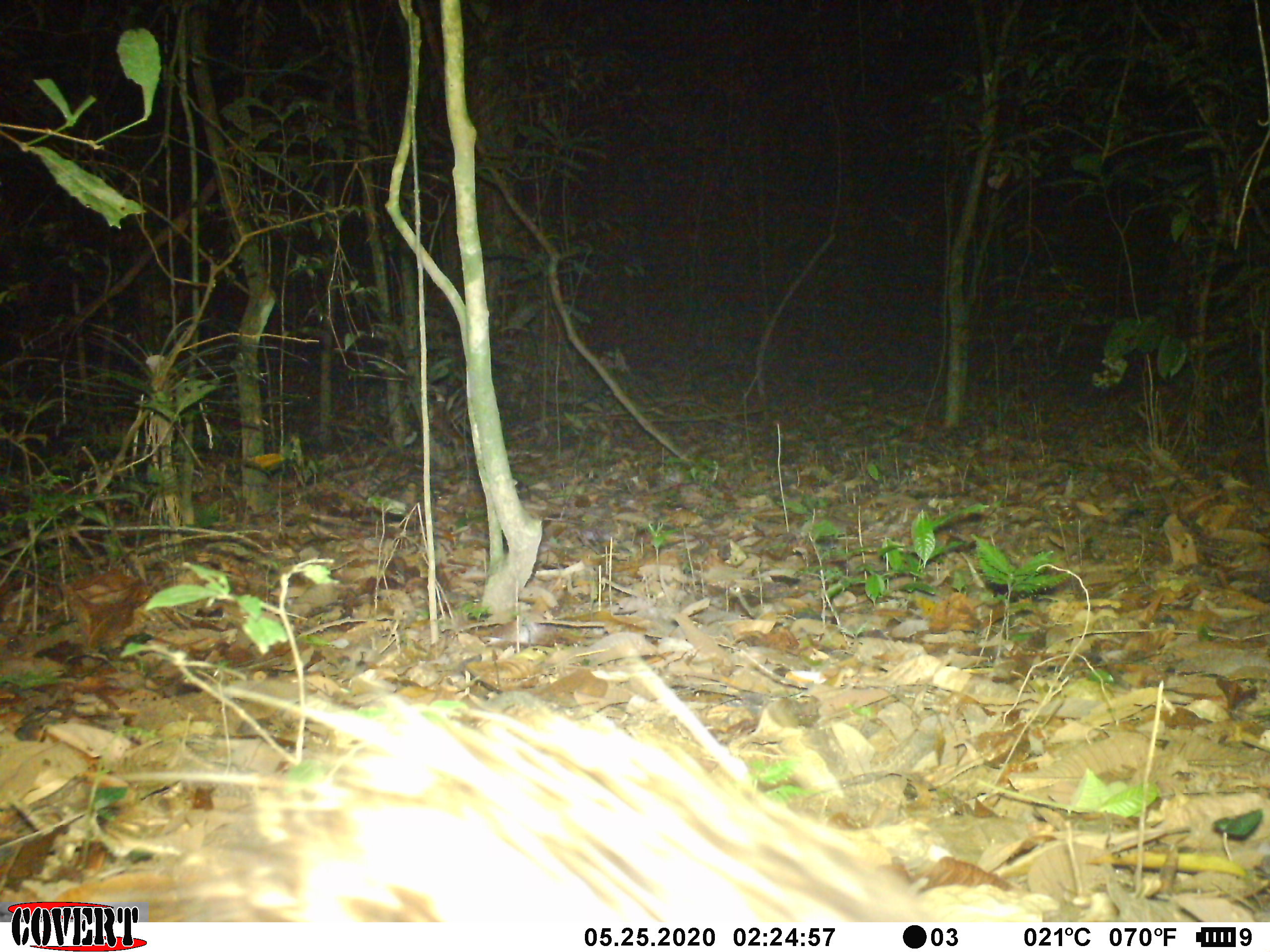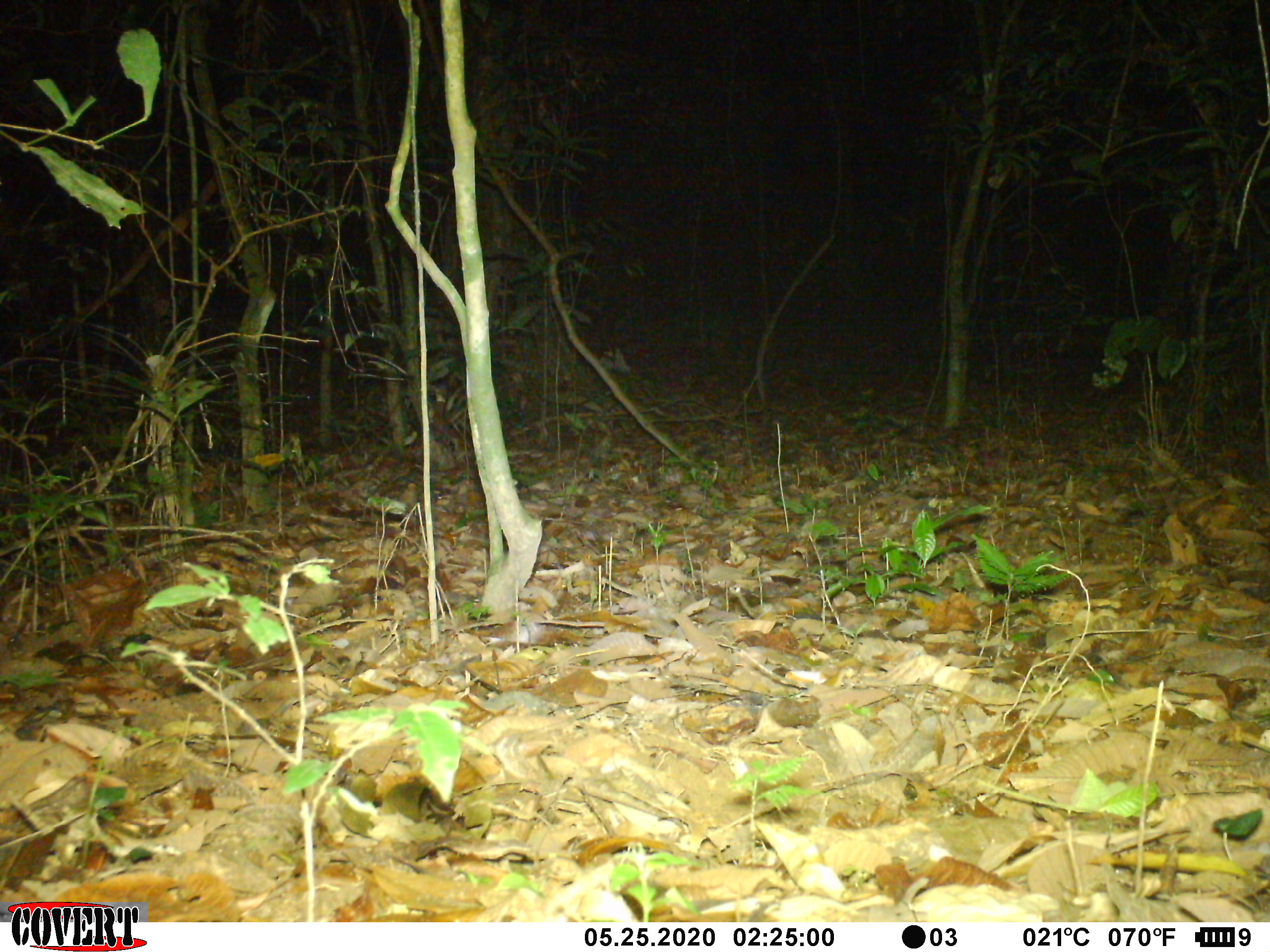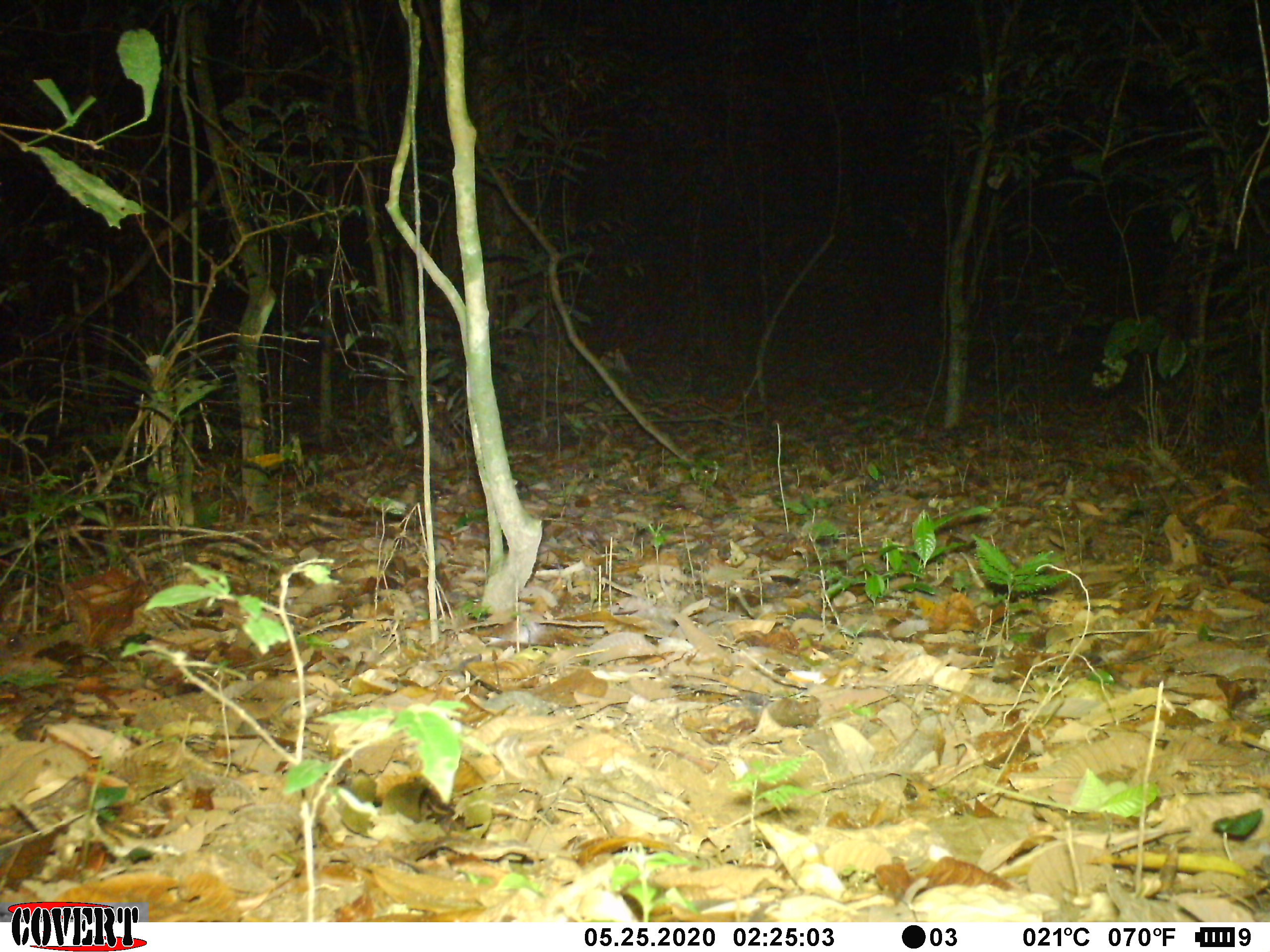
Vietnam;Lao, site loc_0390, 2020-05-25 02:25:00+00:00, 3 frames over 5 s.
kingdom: Animalia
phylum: Chordata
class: Mammalia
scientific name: Mammalia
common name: mammal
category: unidentified small mammal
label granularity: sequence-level